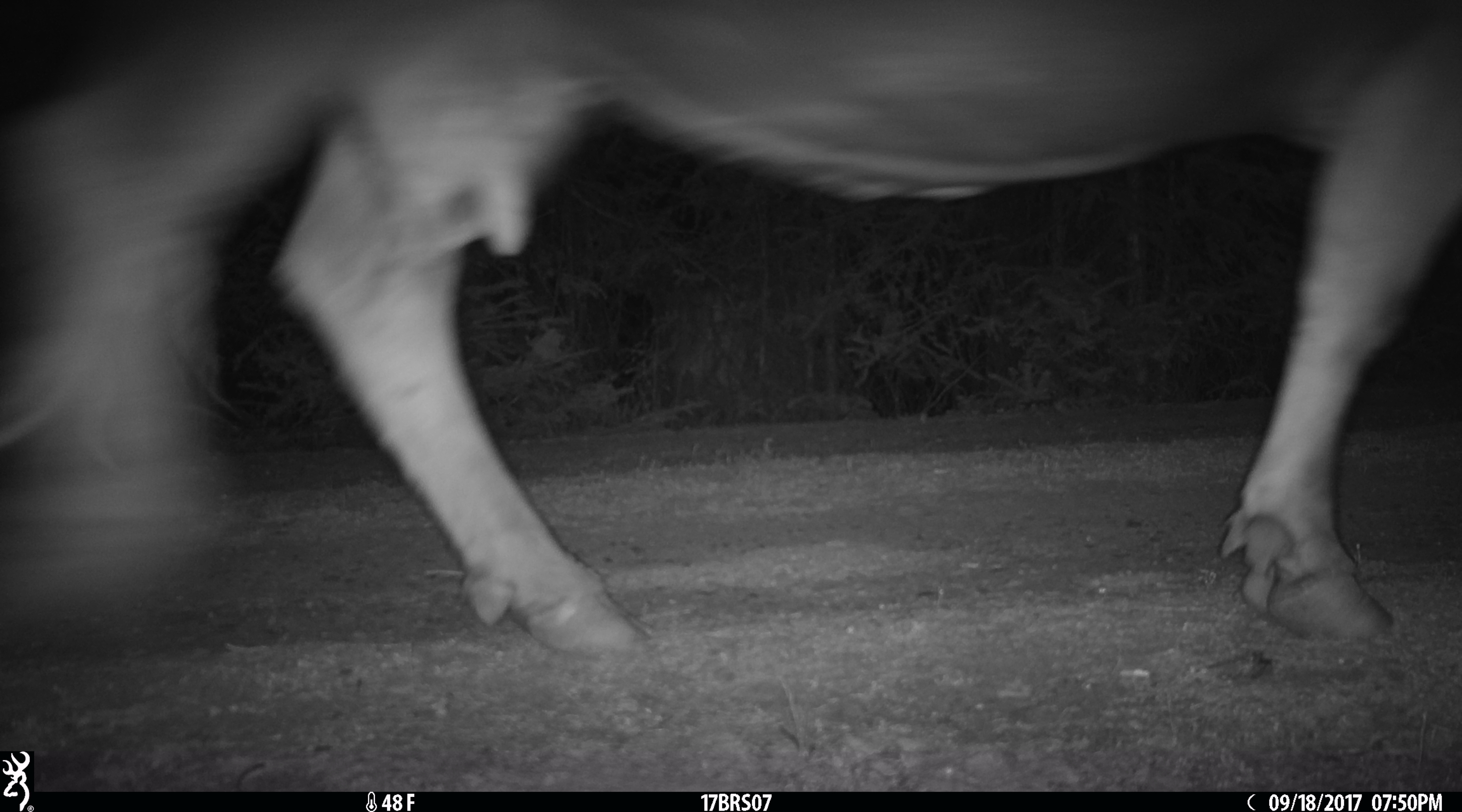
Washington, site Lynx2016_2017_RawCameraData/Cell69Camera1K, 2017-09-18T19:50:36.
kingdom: Animalia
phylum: Chordata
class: Mammalia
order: Artiodactyla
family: Bovidae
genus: Bos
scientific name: Bos taurus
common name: domestic cattle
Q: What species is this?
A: Domestic cattle (Bos taurus).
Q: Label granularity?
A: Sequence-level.